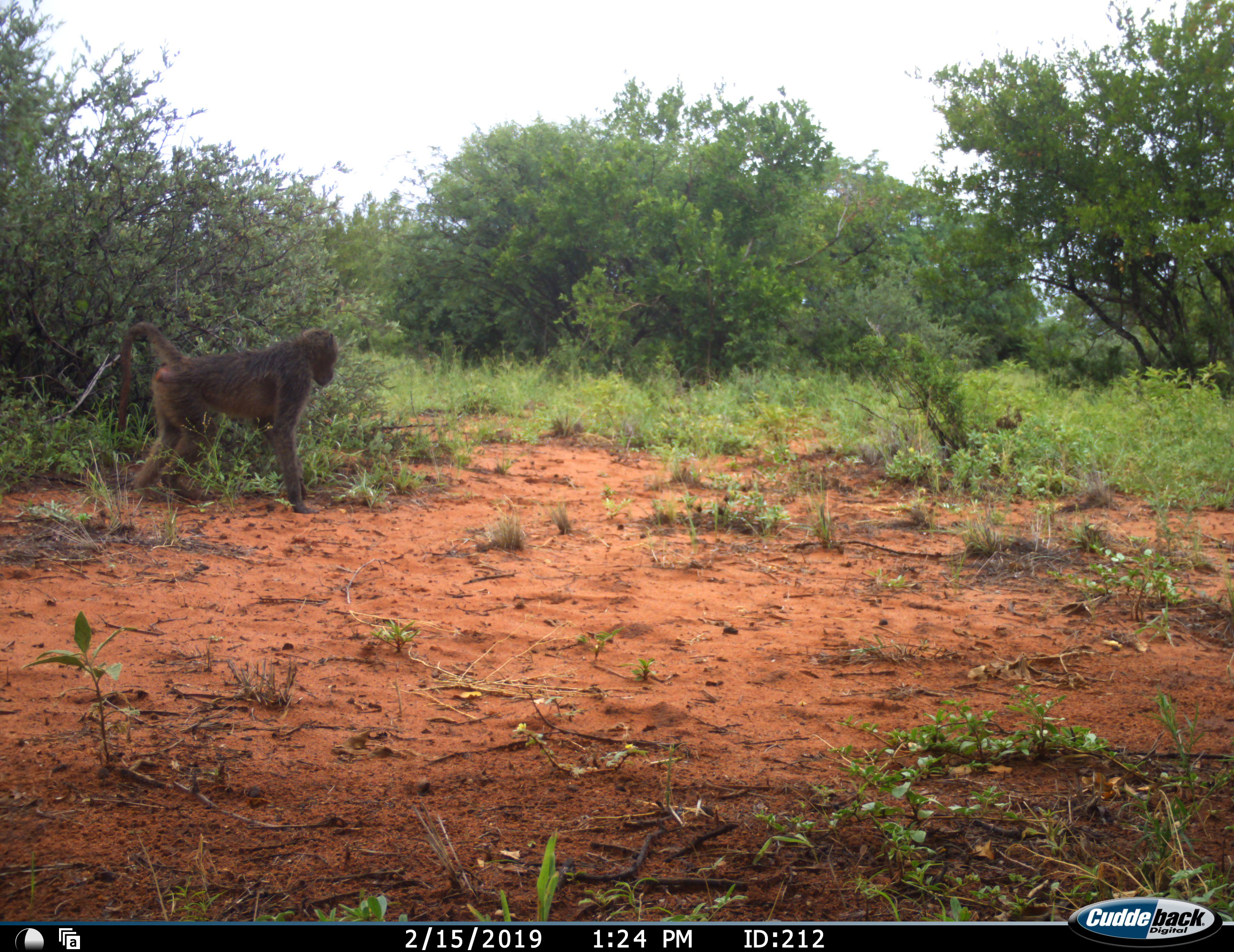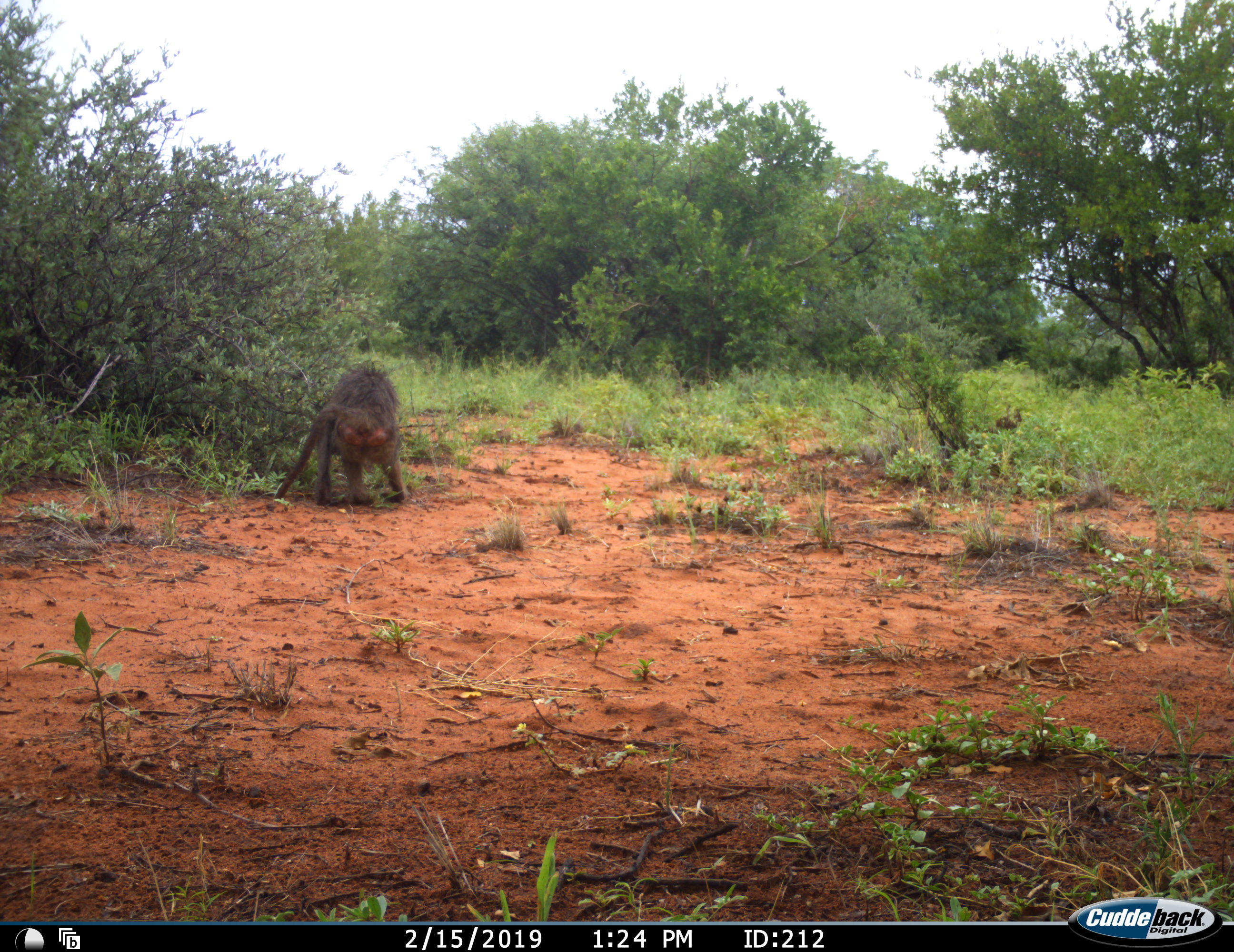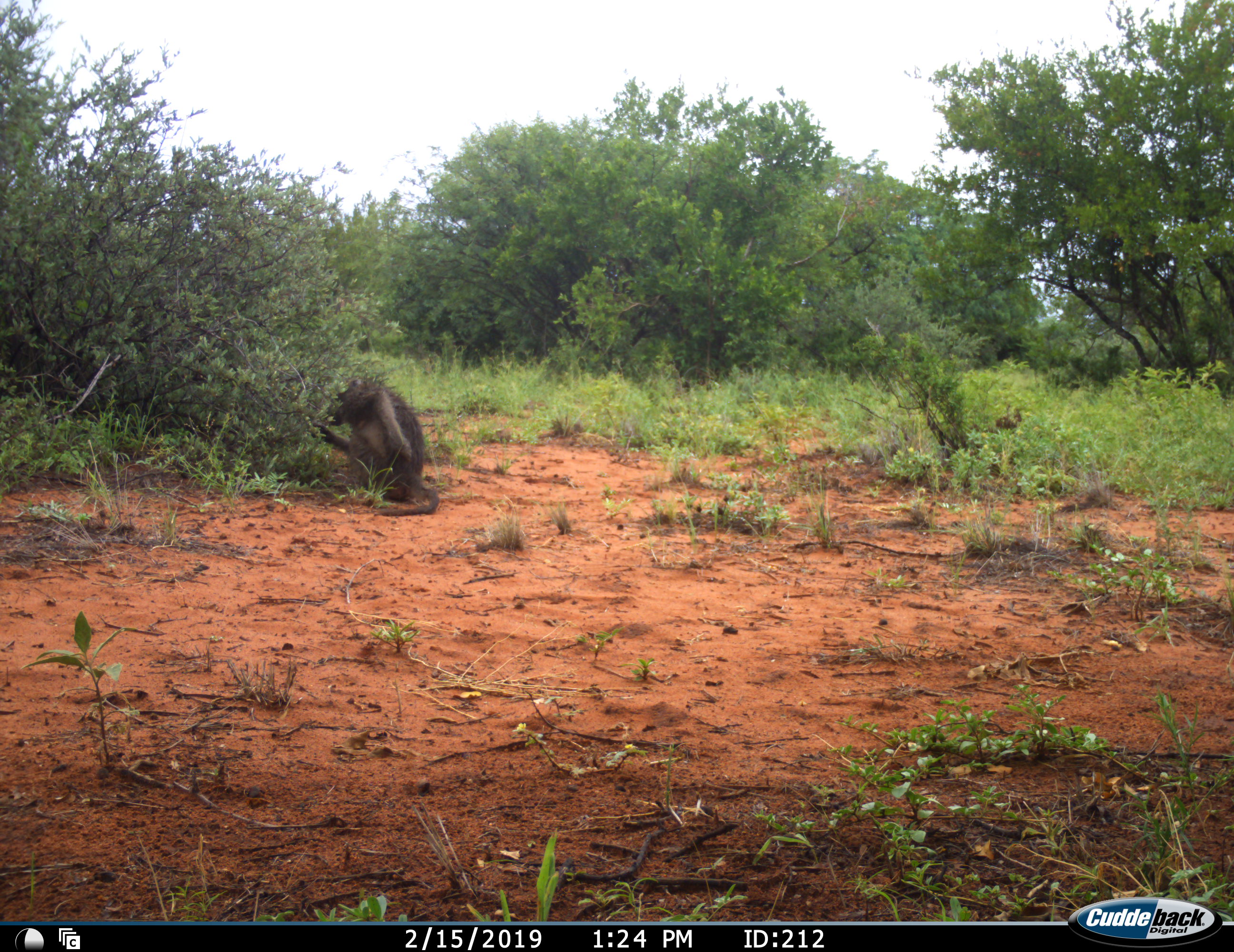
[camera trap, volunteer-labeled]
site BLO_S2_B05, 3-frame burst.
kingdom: Animalia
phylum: Chordata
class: Mammalia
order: Primates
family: Cercopithecidae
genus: Papio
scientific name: Papio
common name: baboon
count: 1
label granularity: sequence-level